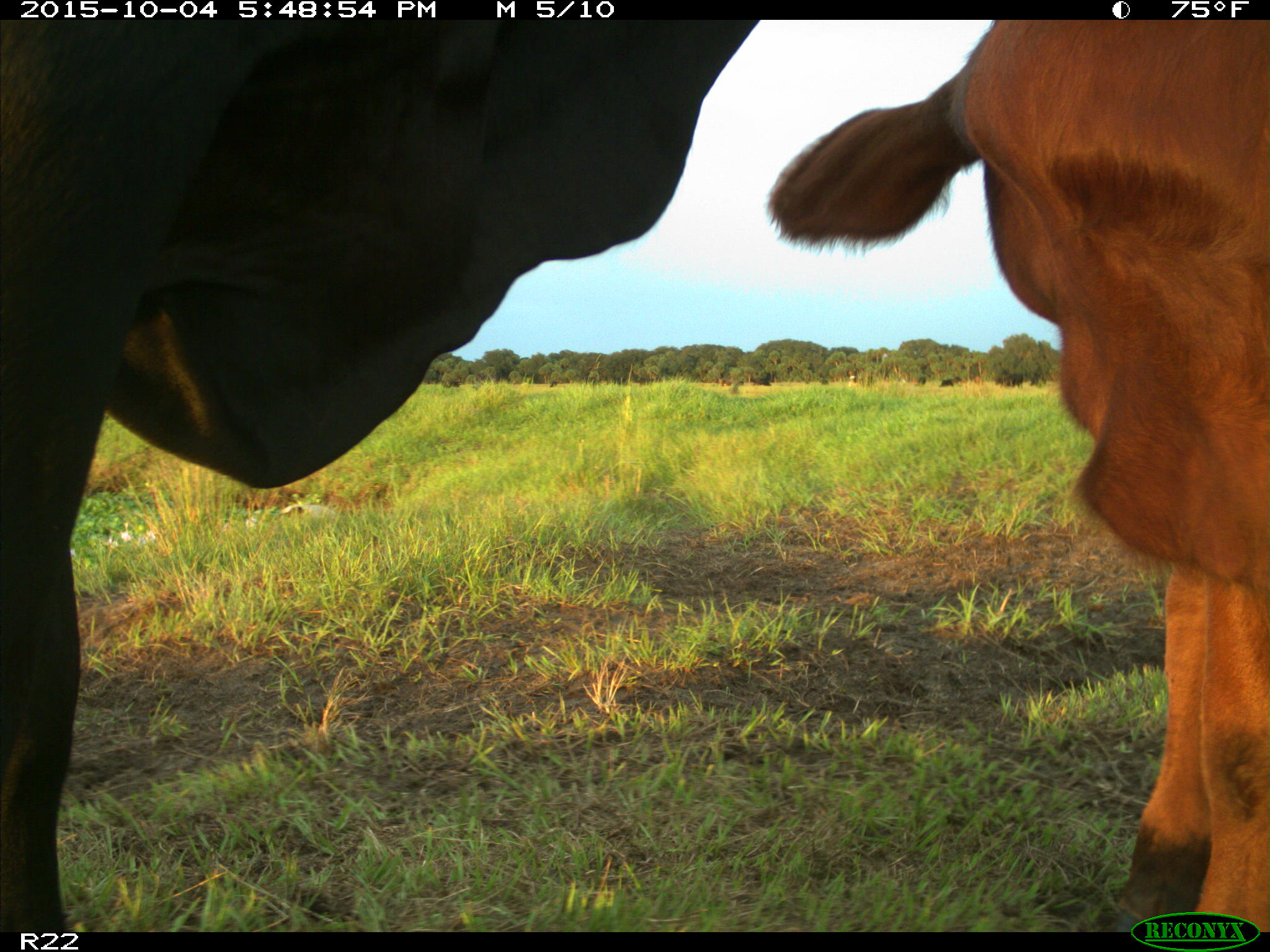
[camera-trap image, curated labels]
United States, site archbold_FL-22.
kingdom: Animalia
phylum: Chordata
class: Mammalia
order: Artiodactyla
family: Bovidae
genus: Bos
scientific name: Bos taurus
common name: domestic cow